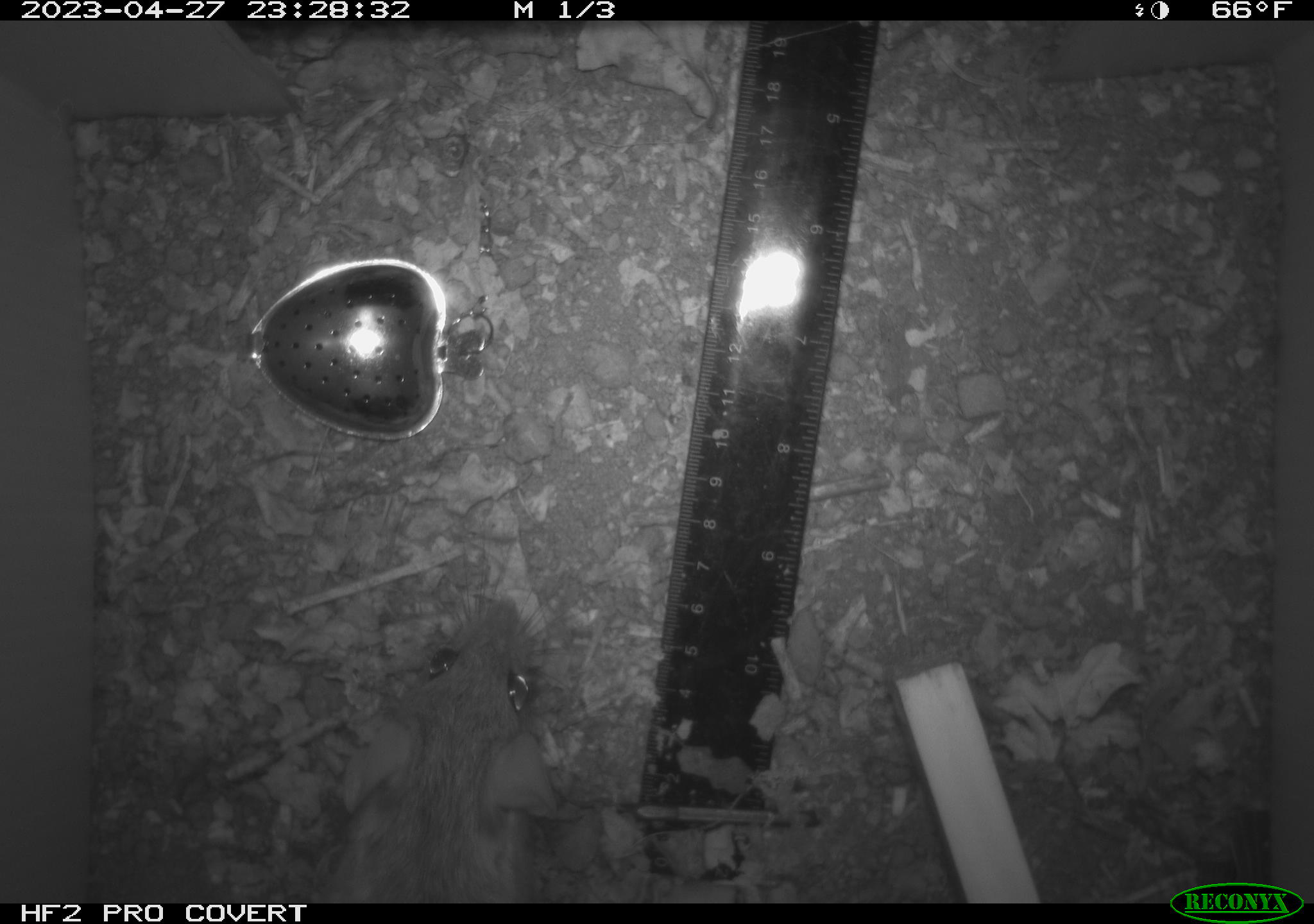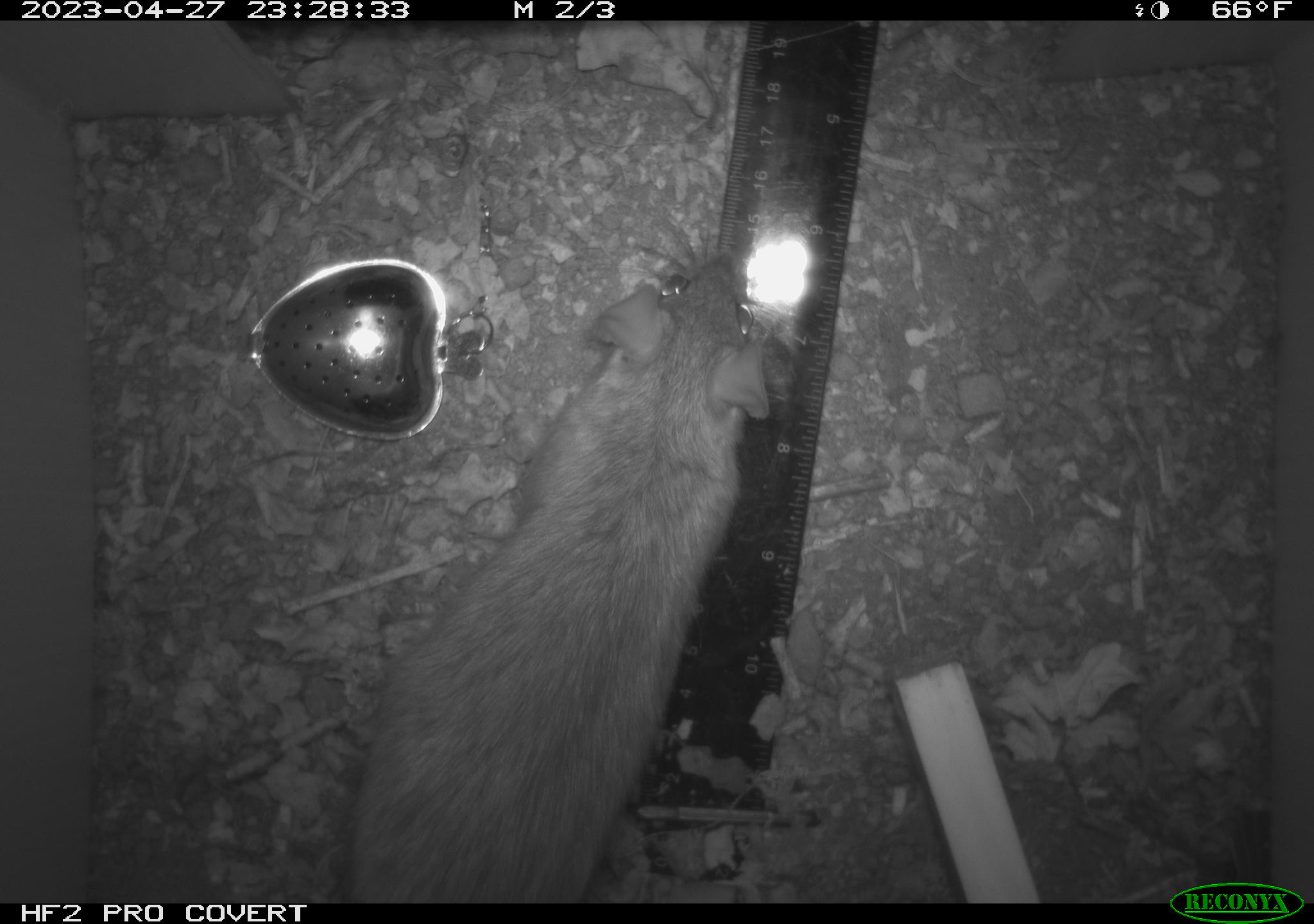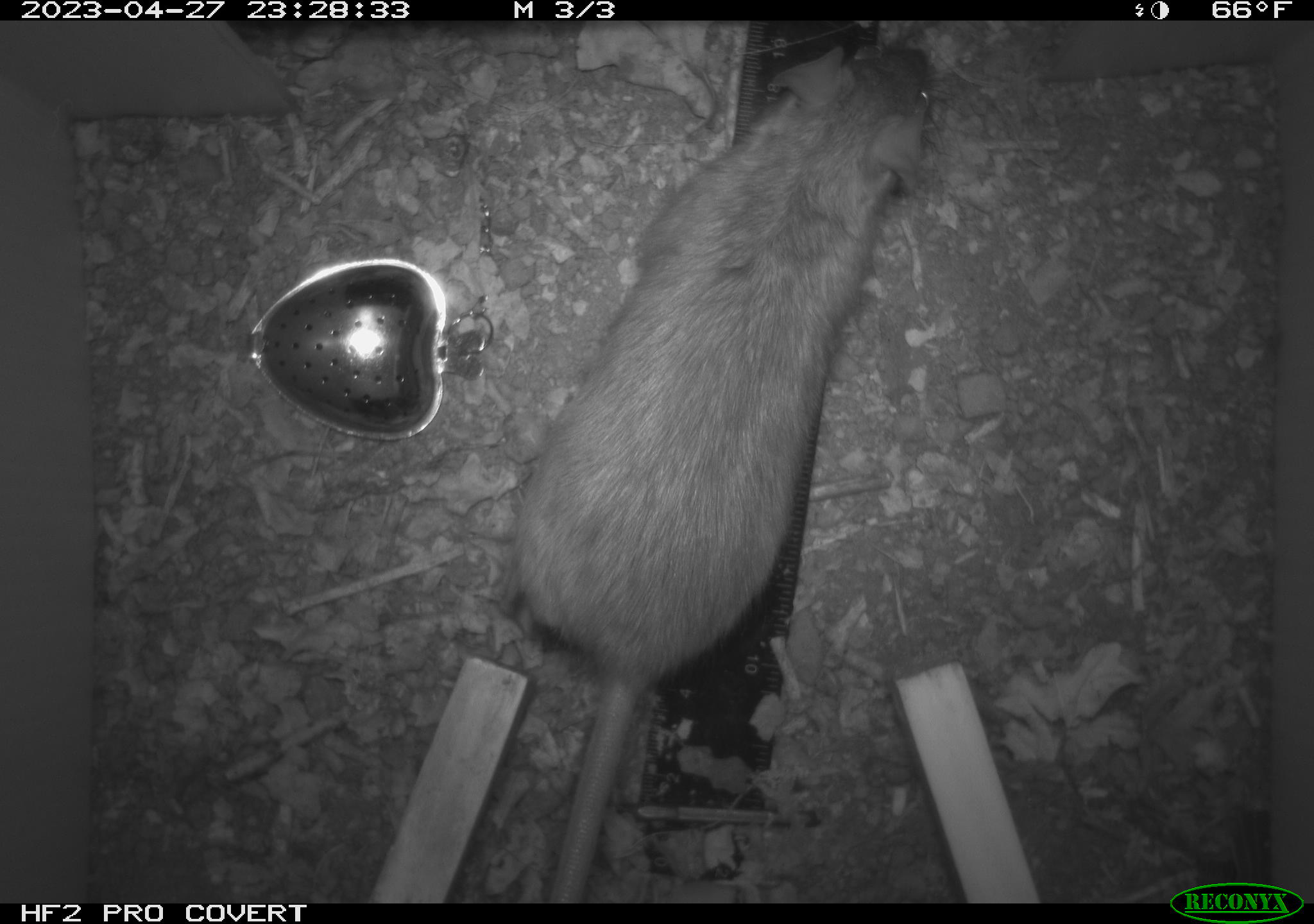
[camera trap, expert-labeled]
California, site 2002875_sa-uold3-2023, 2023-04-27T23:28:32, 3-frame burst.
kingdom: Animalia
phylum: Chordata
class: Mammalia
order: Rodentia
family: Muridae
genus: Rattus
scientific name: Rattus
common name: rat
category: rattus species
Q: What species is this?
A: Rattus species (rat) (Rattus).